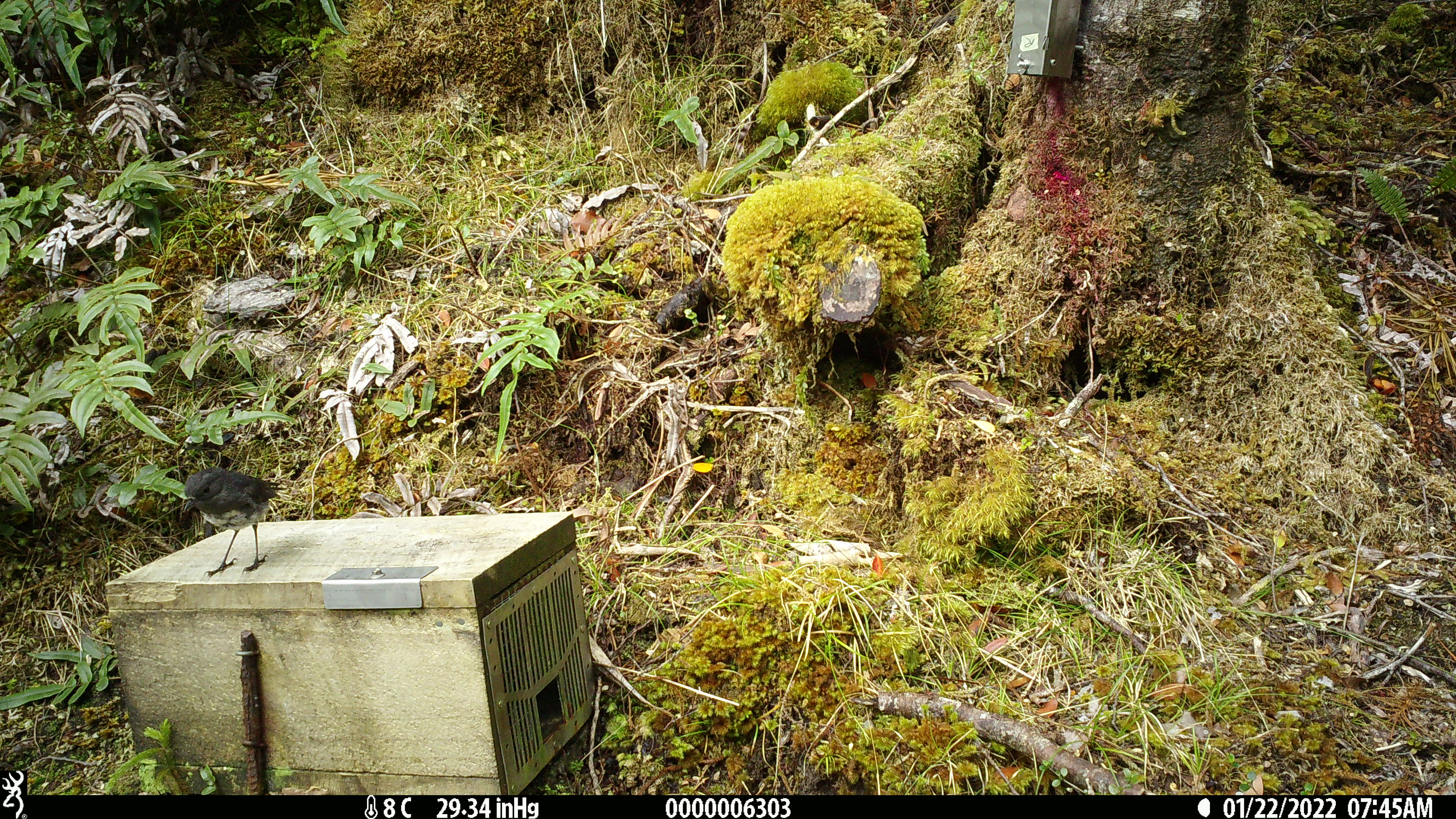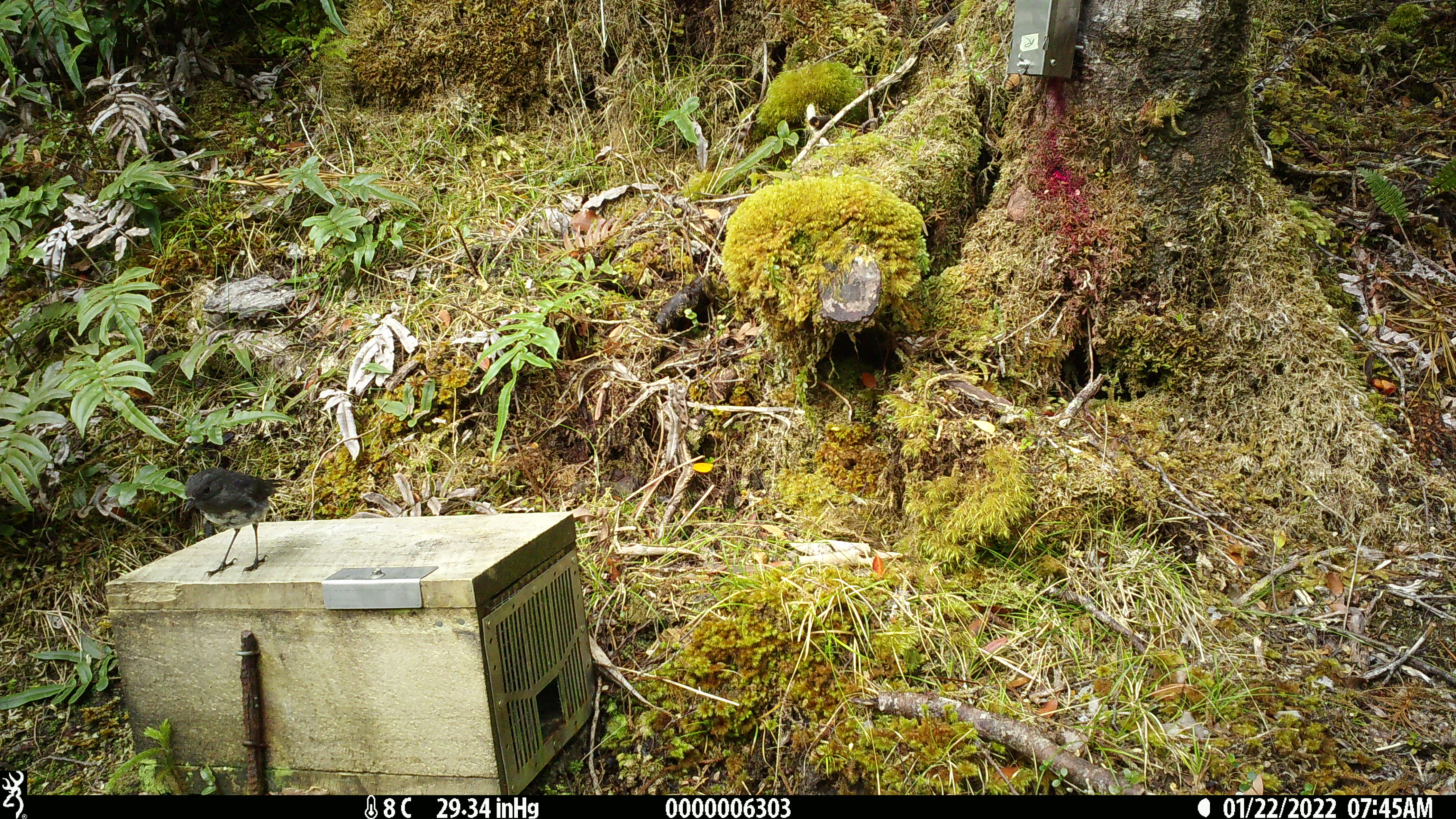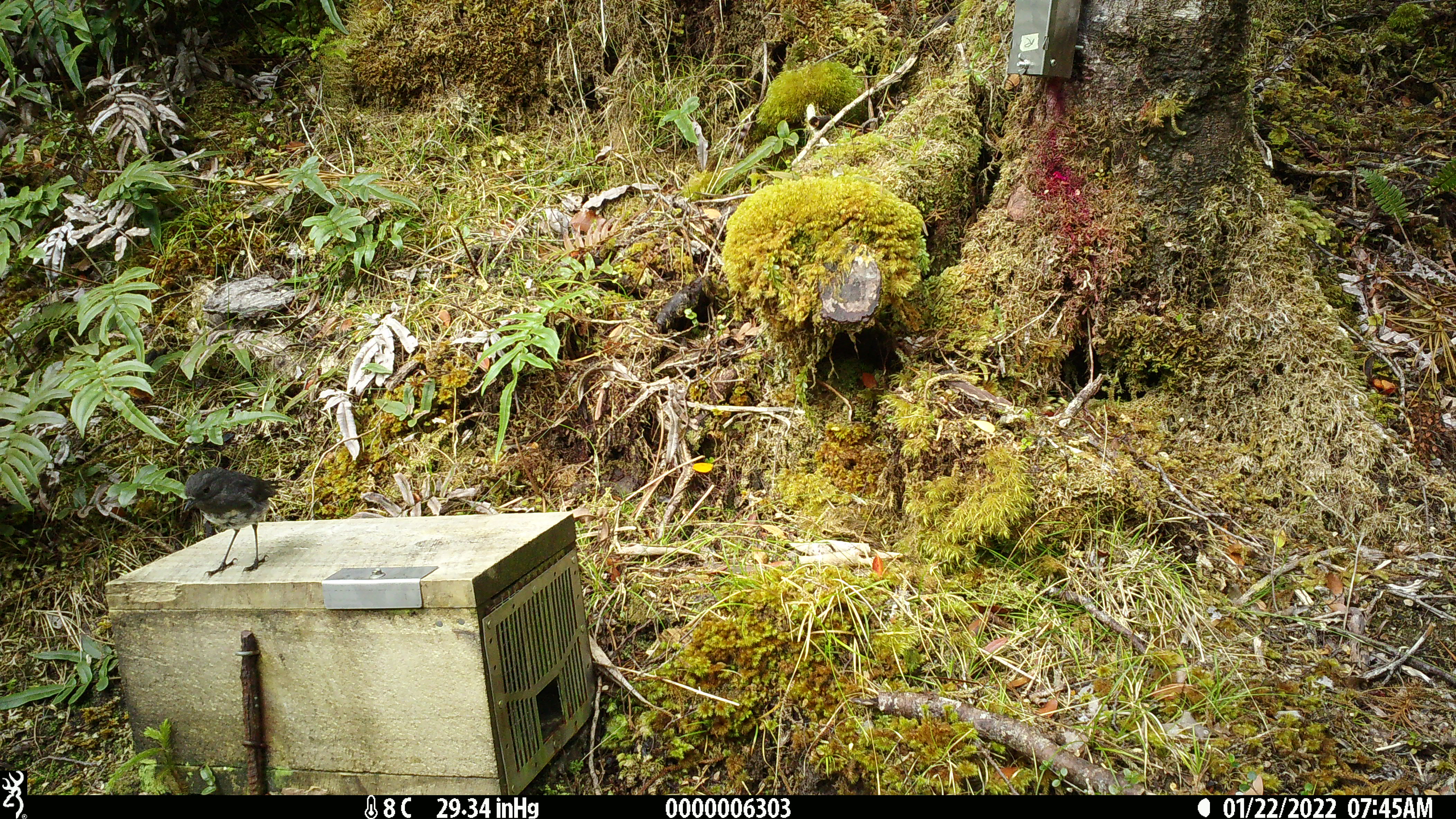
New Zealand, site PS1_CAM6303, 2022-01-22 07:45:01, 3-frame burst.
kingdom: Animalia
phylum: Chordata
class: Aves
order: Passeriformes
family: Petroicidae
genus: Petroica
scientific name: Petroica australis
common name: new zealand robin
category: robin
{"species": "robin (new zealand robin) (Petroica australis)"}